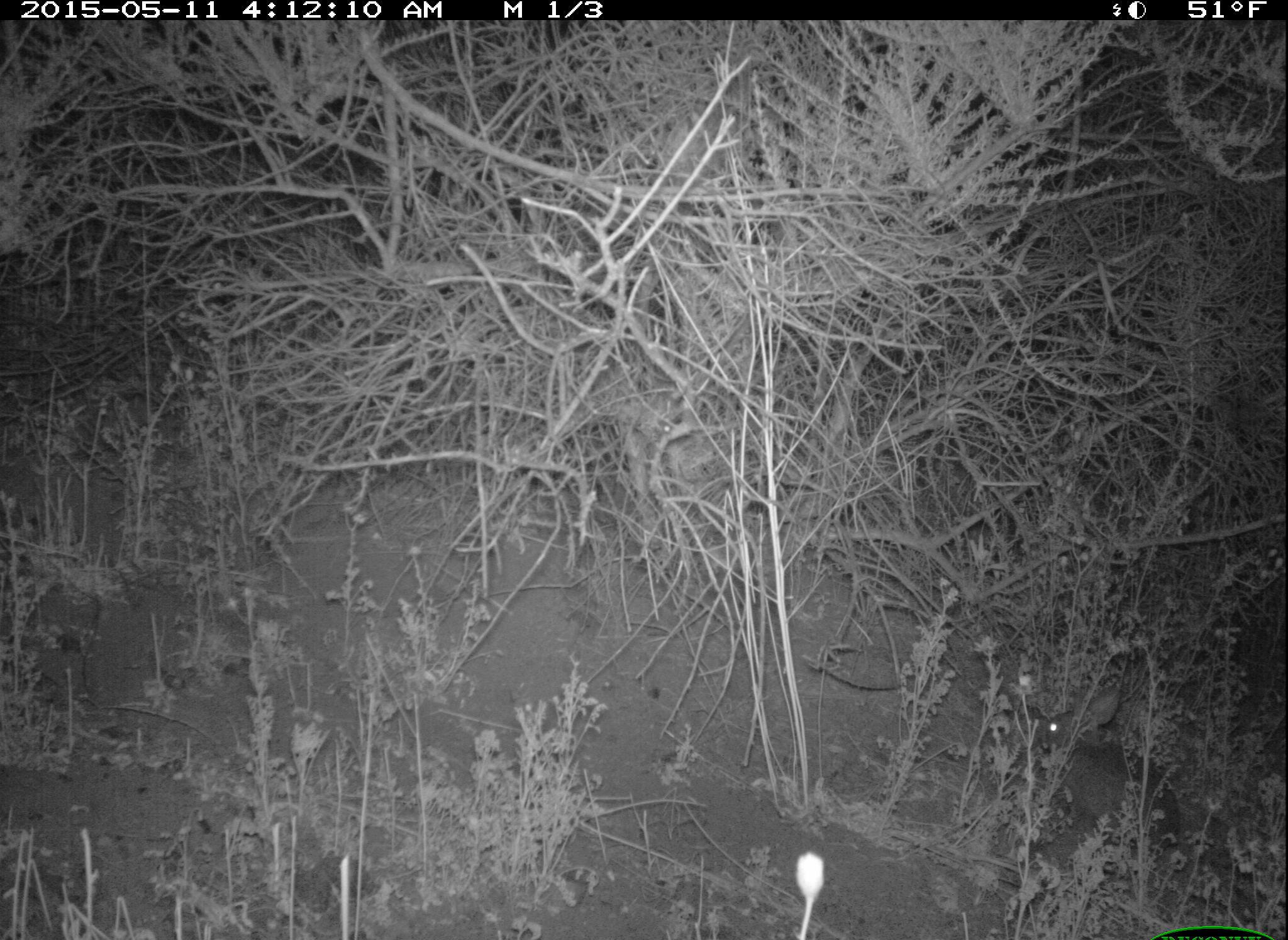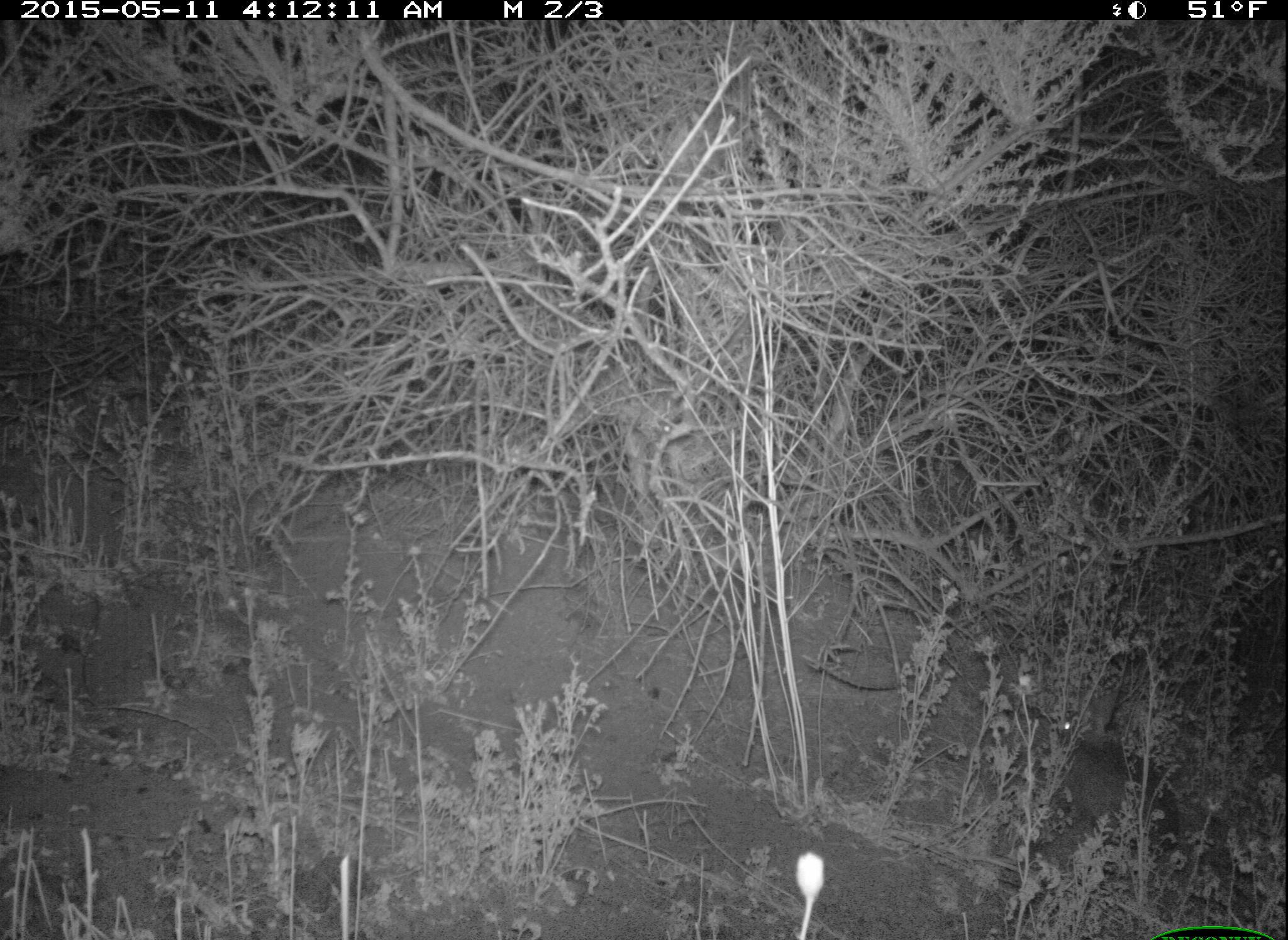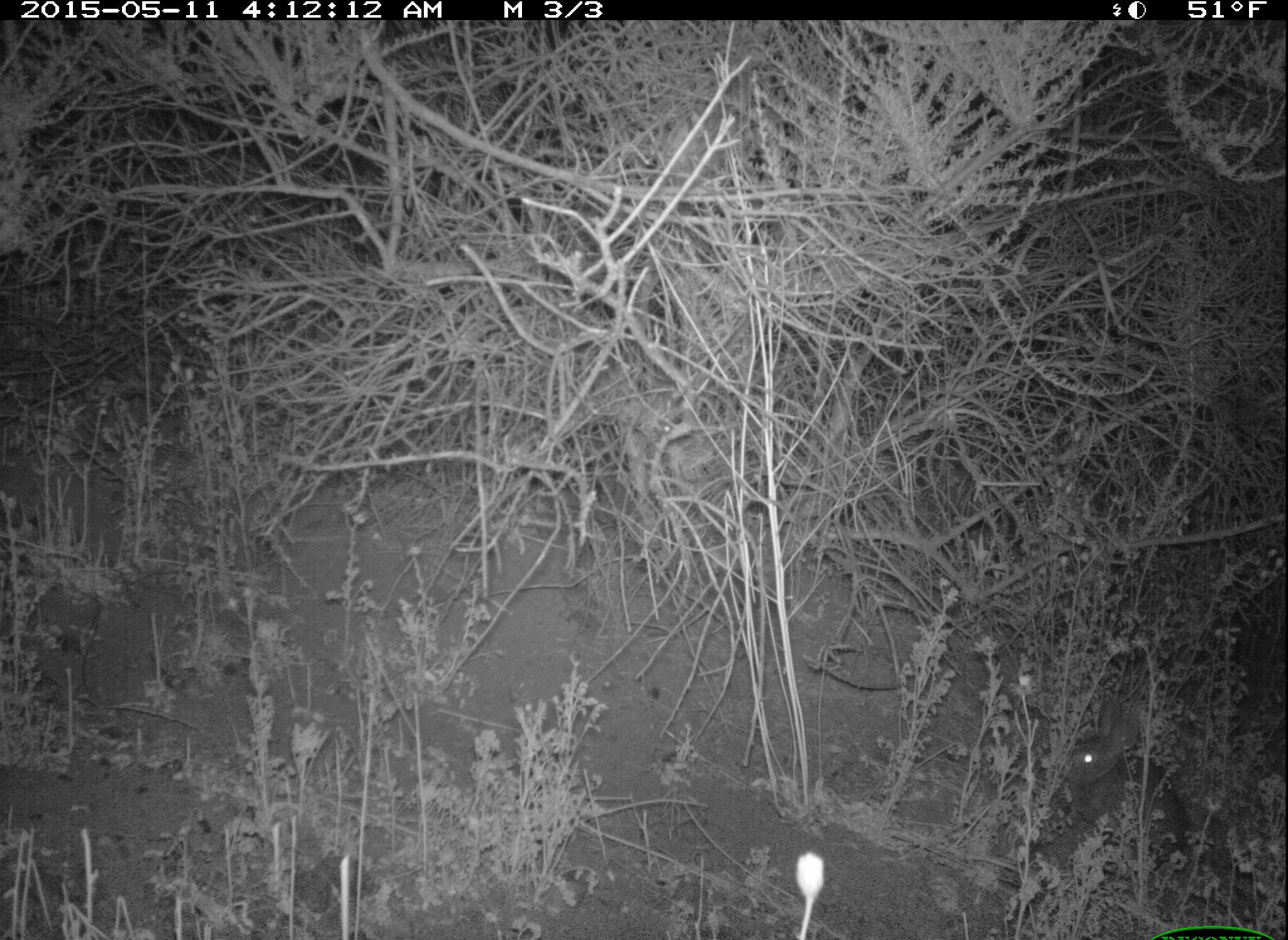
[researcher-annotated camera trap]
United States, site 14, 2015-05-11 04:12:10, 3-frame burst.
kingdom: Animalia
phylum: Chordata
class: Mammalia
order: Lagomorpha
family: Leporidae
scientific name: Leporidae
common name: rabbits and hares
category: rabbit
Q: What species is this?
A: Rabbit (rabbits and hares) (Leporidae).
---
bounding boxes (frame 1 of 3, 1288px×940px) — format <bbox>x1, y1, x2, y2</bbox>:
rabbit: <bbox>1037, 685, 1183, 852</bbox>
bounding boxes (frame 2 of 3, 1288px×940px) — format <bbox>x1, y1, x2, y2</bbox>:
rabbit: <bbox>1059, 691, 1181, 852</bbox>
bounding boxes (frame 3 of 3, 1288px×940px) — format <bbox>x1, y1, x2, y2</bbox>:
rabbit: <bbox>1063, 699, 1190, 873</bbox>